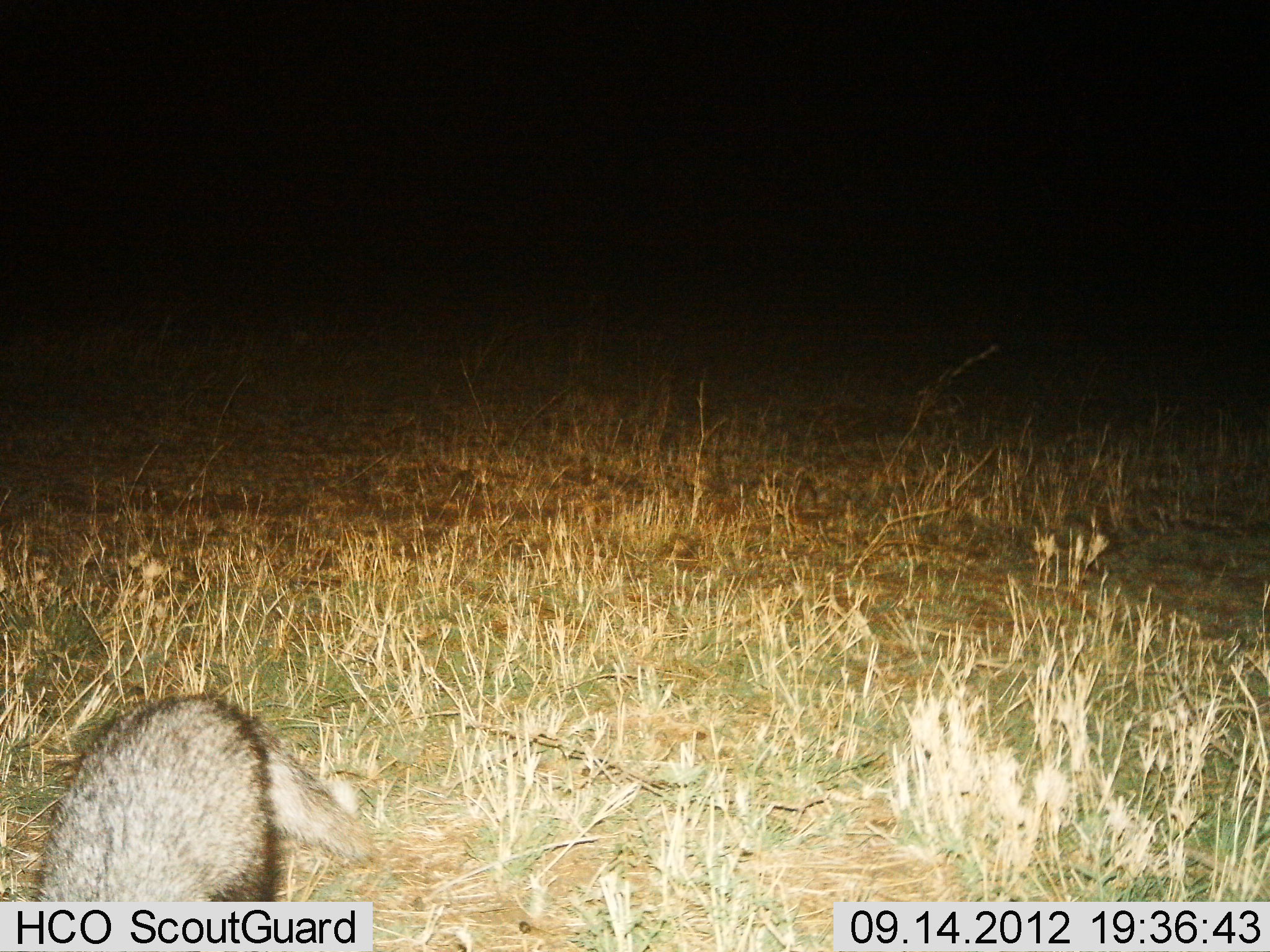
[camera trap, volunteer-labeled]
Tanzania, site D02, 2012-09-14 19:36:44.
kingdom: Animalia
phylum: Chordata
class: Mammalia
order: Carnivora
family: Herpestidae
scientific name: Herpestidae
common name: mongoose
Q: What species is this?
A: Mongoose (Herpestidae).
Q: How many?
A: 1.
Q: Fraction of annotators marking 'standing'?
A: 60%.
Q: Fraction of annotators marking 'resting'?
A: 0%.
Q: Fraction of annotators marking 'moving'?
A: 40%.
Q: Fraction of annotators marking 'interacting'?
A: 0%.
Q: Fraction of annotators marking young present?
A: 0%.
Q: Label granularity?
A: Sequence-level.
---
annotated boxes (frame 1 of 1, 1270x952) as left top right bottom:
animal: 28 694 374 902